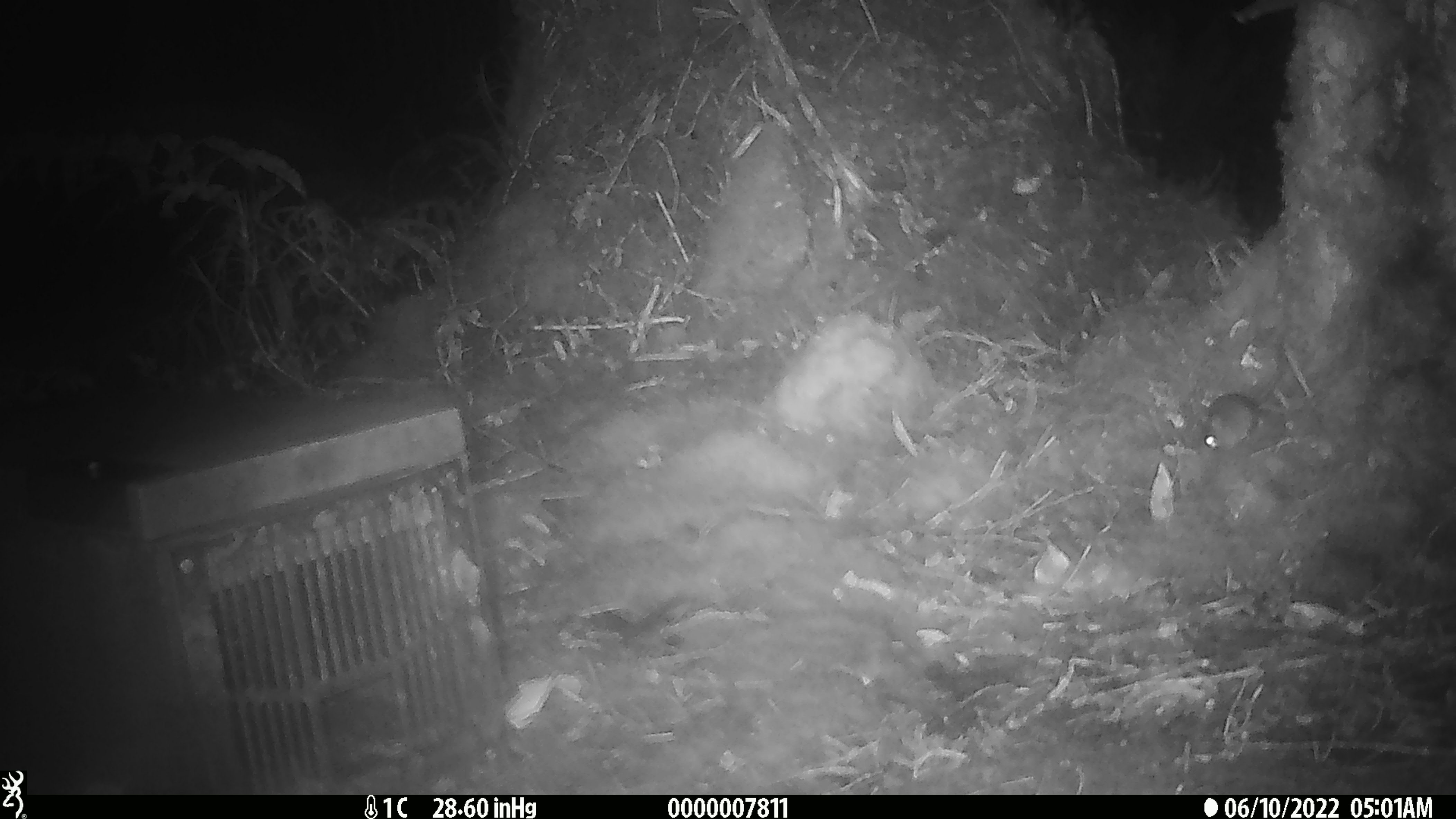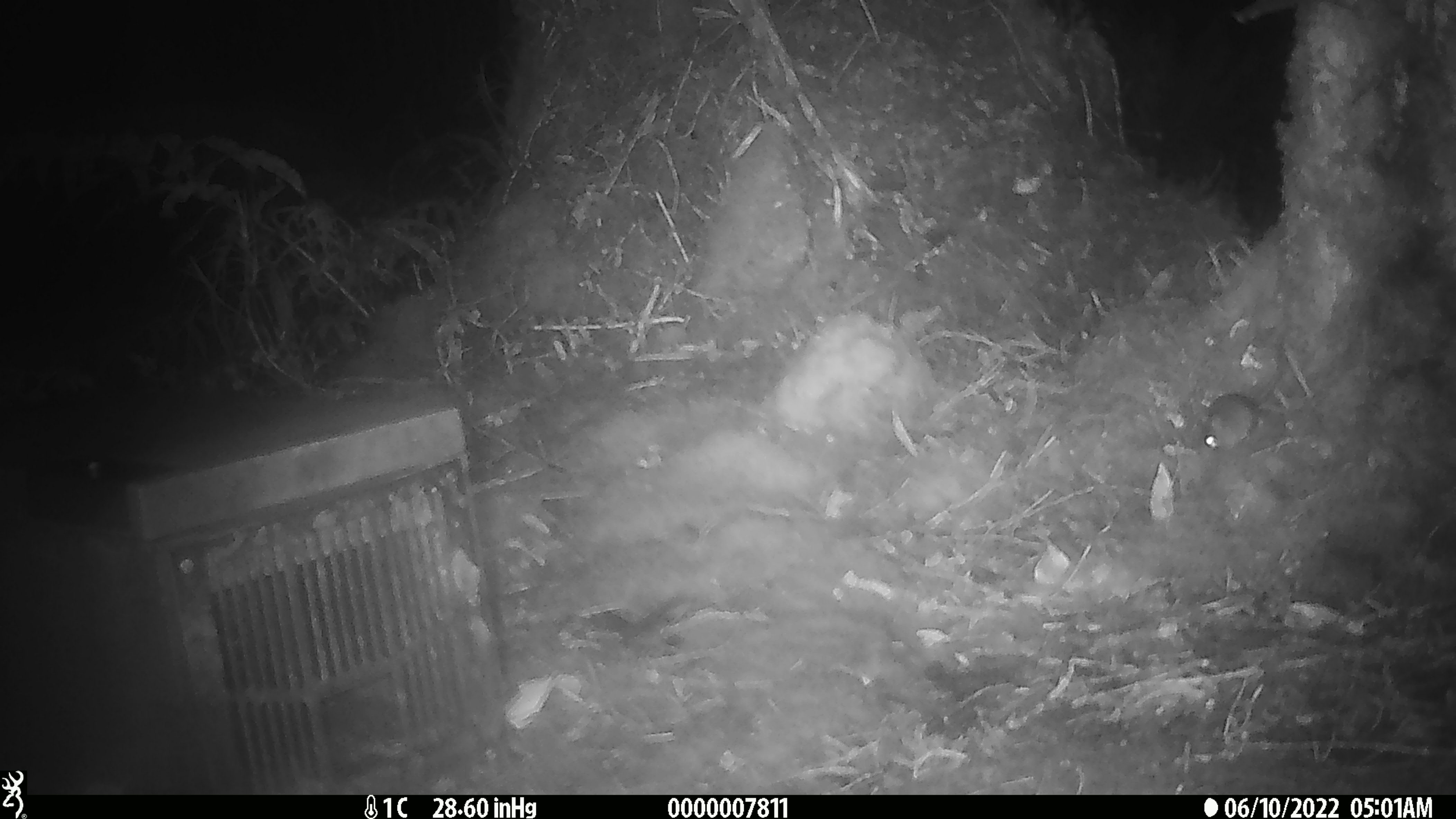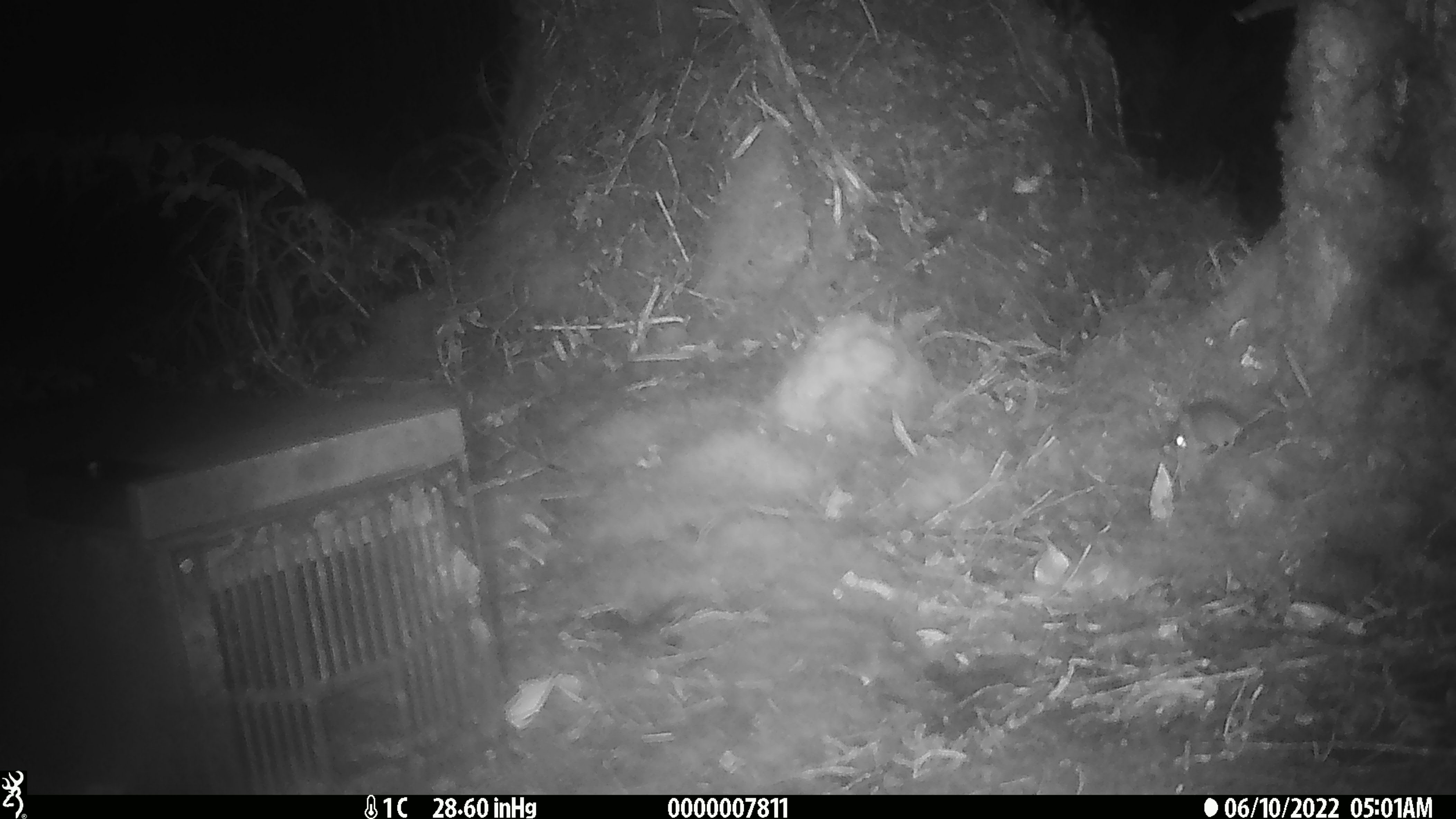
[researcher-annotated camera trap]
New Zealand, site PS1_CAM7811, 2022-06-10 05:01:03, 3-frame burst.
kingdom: Animalia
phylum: Chordata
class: Mammalia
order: Rodentia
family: Muridae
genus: Mus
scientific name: Mus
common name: mouse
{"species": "mouse (Mus)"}